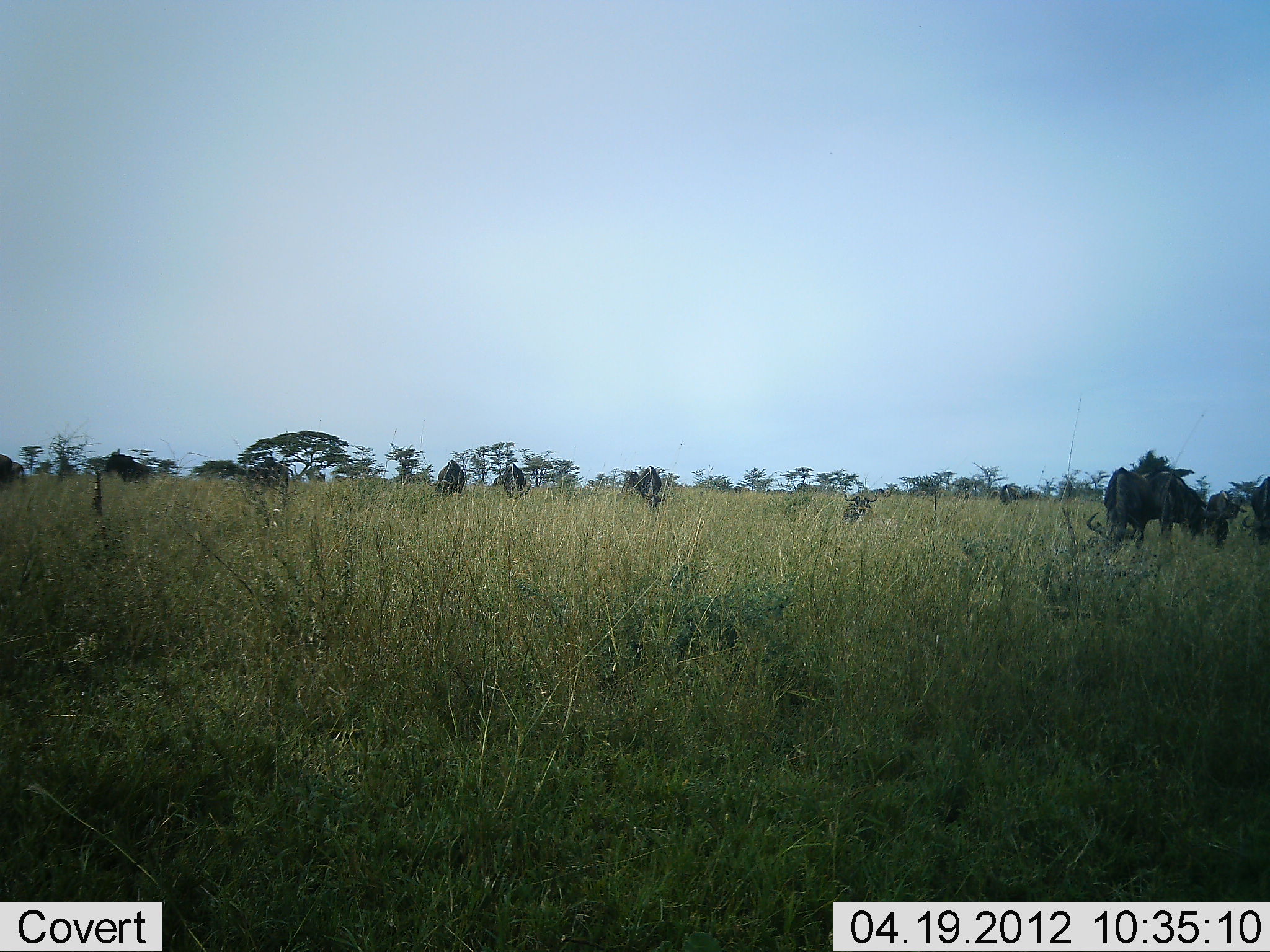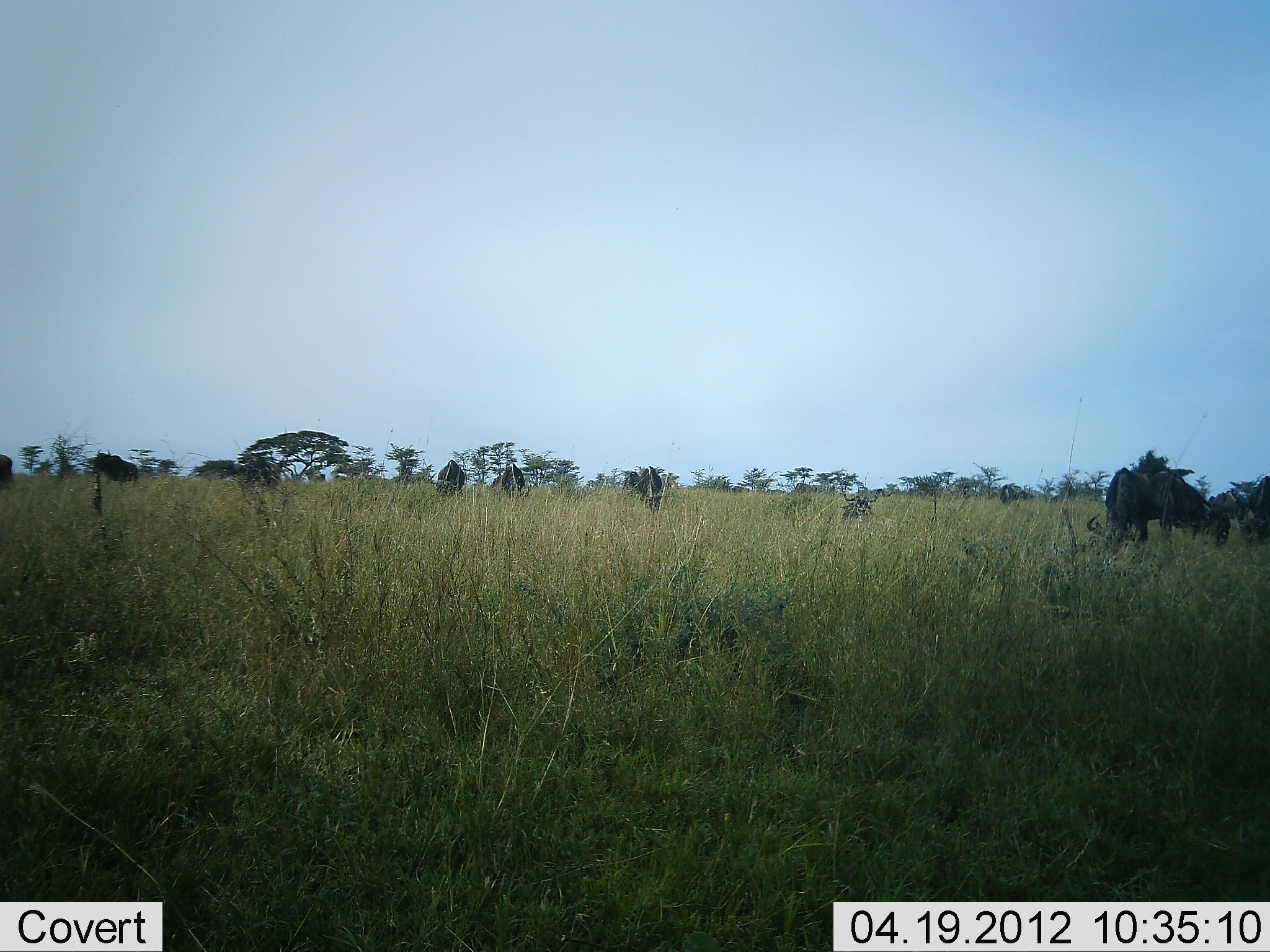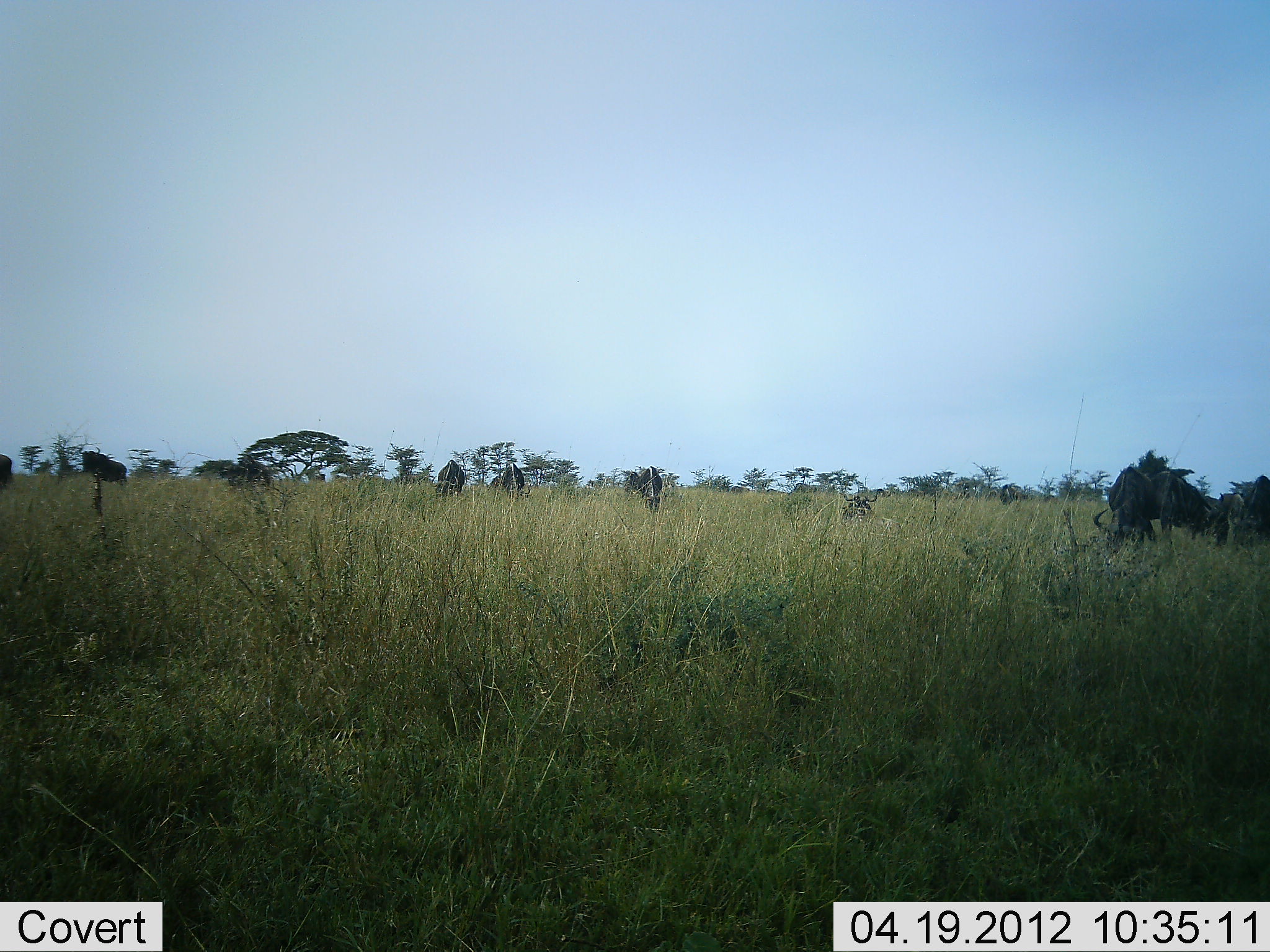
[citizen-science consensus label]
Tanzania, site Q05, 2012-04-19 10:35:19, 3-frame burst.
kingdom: Animalia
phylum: Chordata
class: Mammalia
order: Artiodactyla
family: Bovidae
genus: Connochaetes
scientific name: Connochaetes taurinus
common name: blue wildebeest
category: wildebeest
Wildebeest (blue wildebeest) (Connochaetes taurinus), count 10. Behavior (volunteer vote fractions): standing 61%, resting 17%, moving 33%, interacting 0%. Young present (vote fraction): 6%. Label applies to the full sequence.